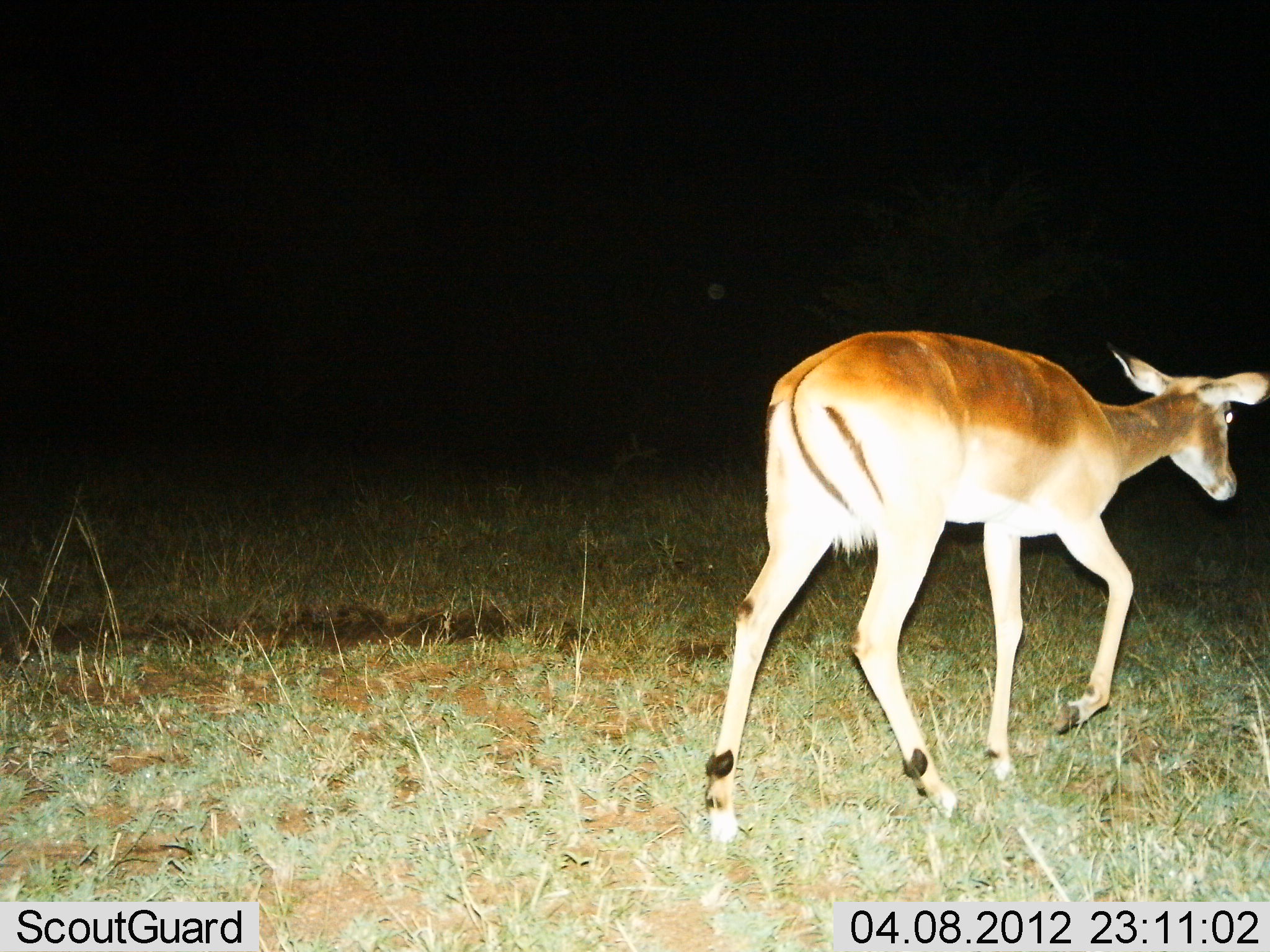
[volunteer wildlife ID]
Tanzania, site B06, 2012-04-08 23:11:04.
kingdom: Animalia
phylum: Chordata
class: Mammalia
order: Artiodactyla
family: Bovidae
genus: Aepyceros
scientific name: Aepyceros melampus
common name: impala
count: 1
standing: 0%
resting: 0%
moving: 100%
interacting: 0%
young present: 0%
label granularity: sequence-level